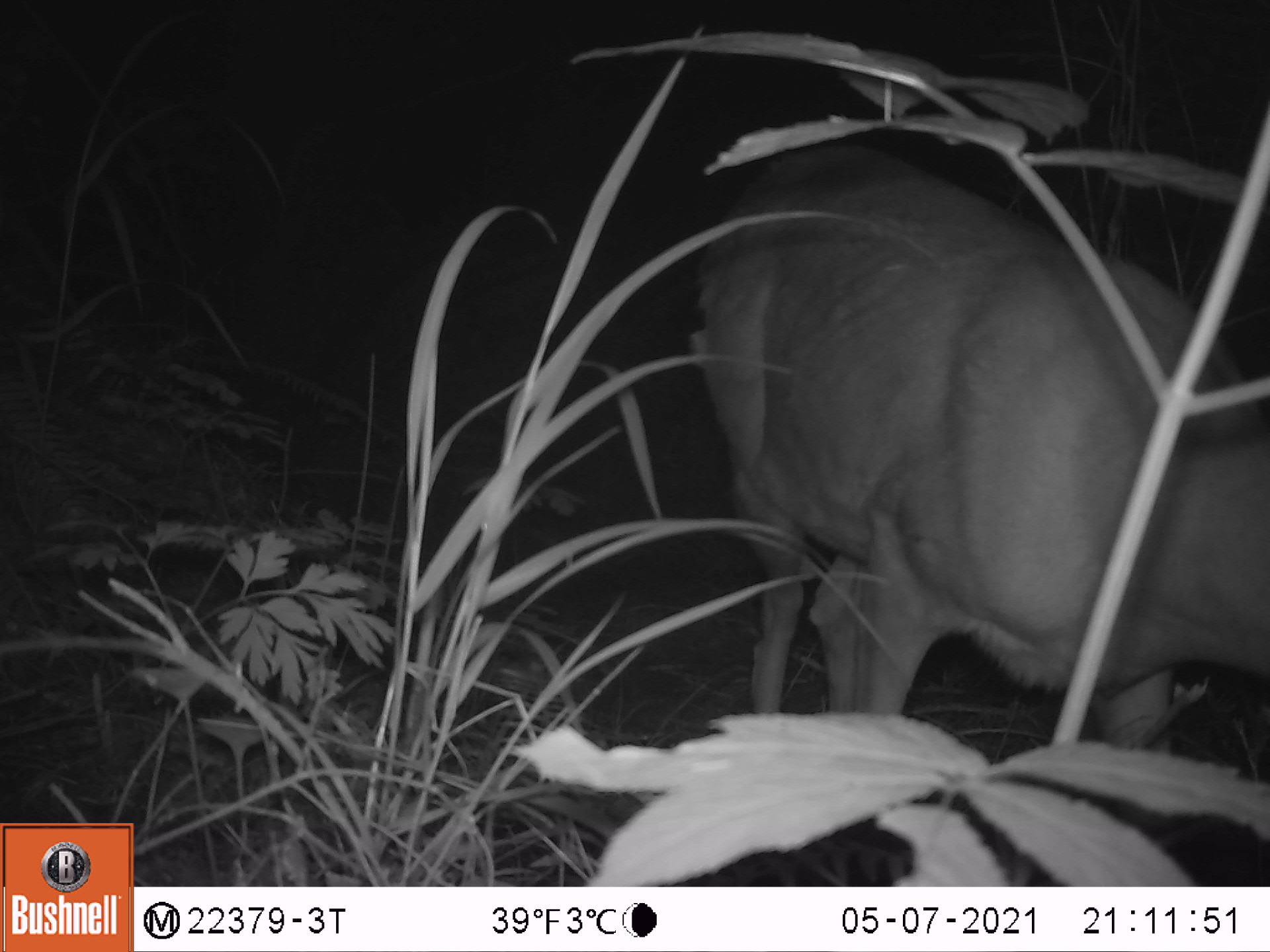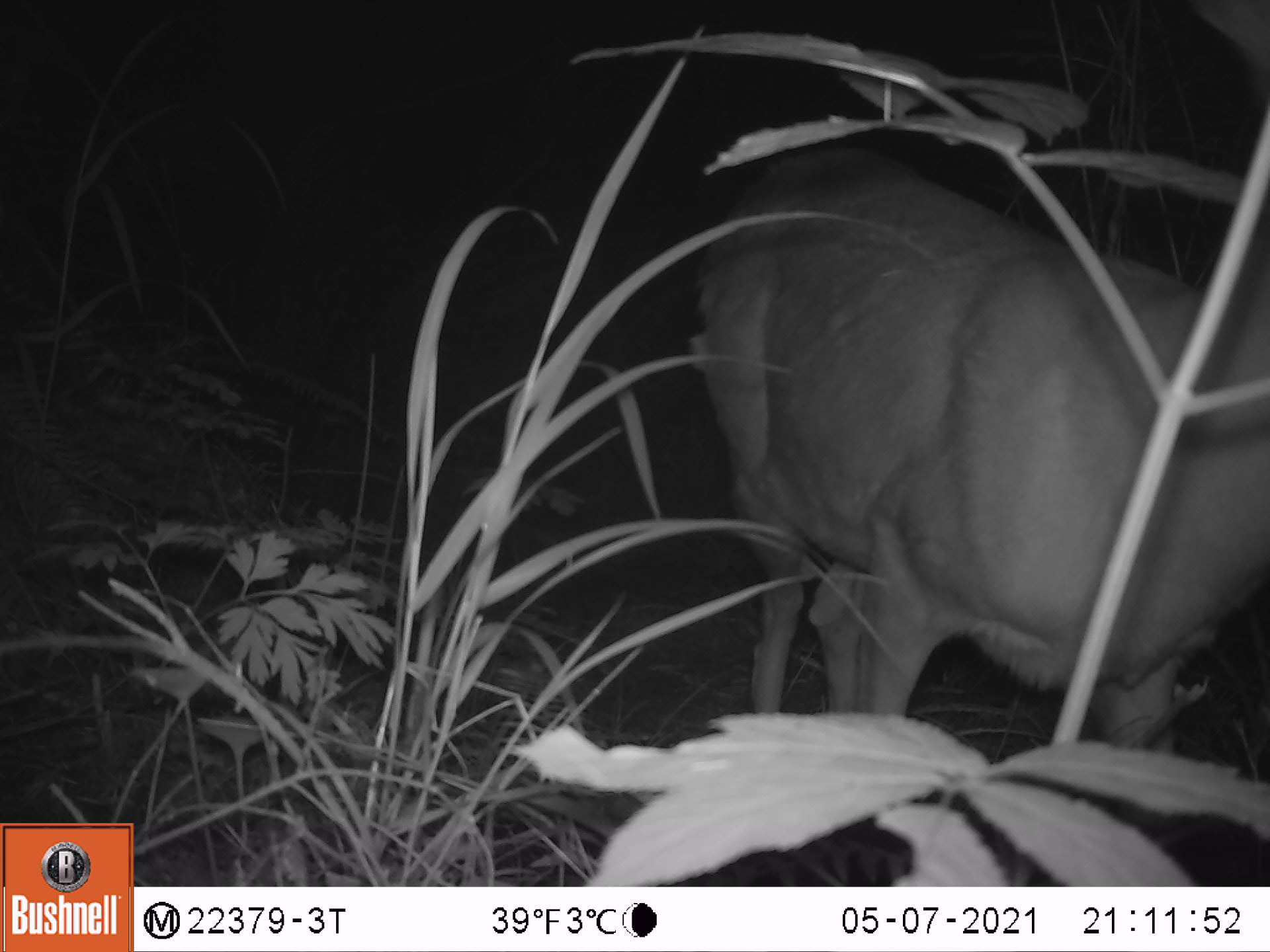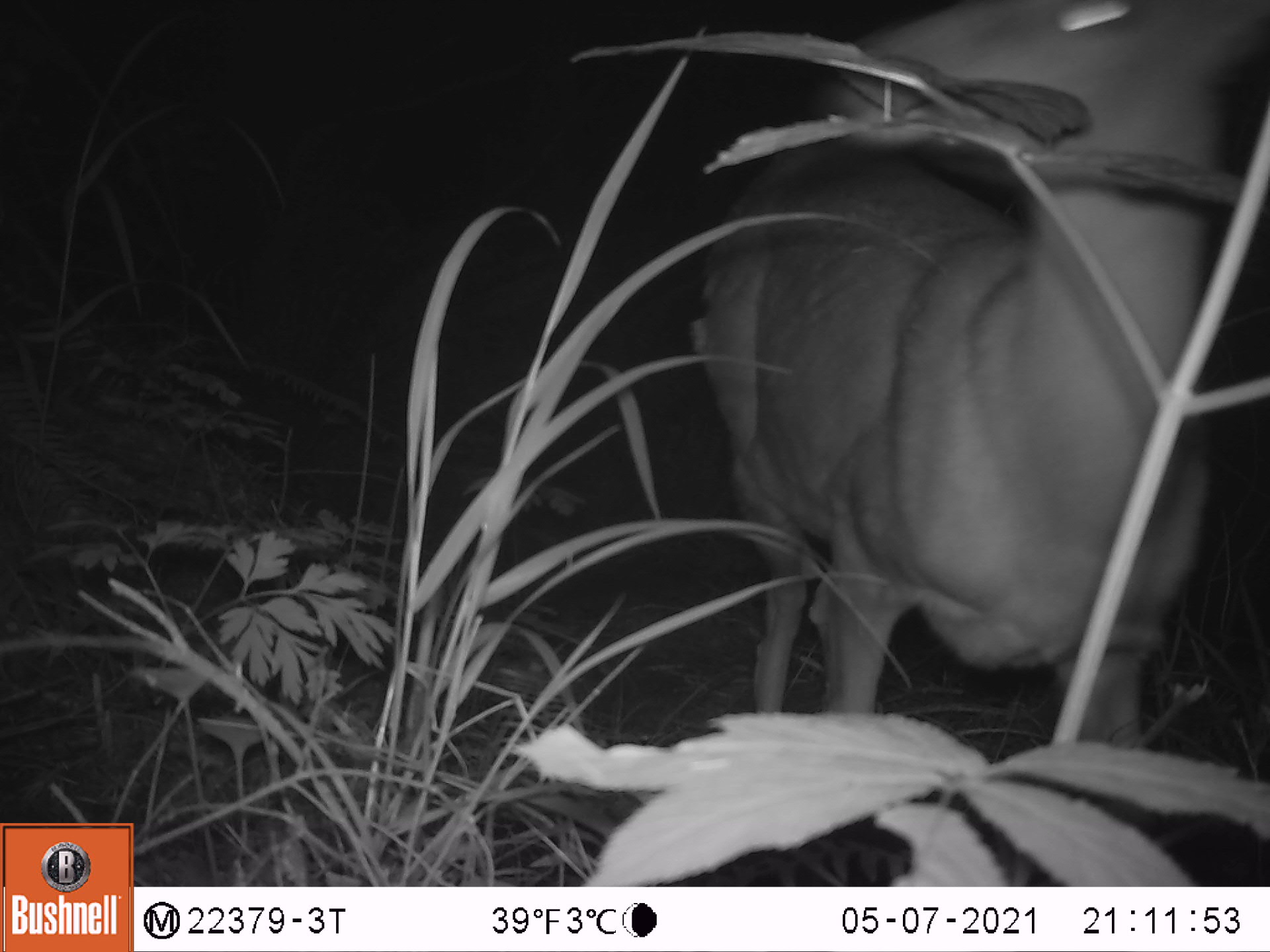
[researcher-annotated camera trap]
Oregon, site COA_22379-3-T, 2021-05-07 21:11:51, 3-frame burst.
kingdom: Animalia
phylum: Chordata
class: Mammalia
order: Artiodactyla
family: Cervidae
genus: Odocoileus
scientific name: Odocoileus hemionus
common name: black-tailed deer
Black-tailed deer (Odocoileus hemionus).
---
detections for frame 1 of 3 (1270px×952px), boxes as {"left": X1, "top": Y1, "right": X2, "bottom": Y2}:
black-tailed deer: {"left": 655, "top": 96, "right": 1269, "bottom": 868}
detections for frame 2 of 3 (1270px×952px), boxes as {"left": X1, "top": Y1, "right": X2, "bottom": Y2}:
black-tailed deer: {"left": 661, "top": 2, "right": 1267, "bottom": 821}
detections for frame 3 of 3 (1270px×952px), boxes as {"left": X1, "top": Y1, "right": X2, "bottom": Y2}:
black-tailed deer: {"left": 671, "top": 2, "right": 1267, "bottom": 798}